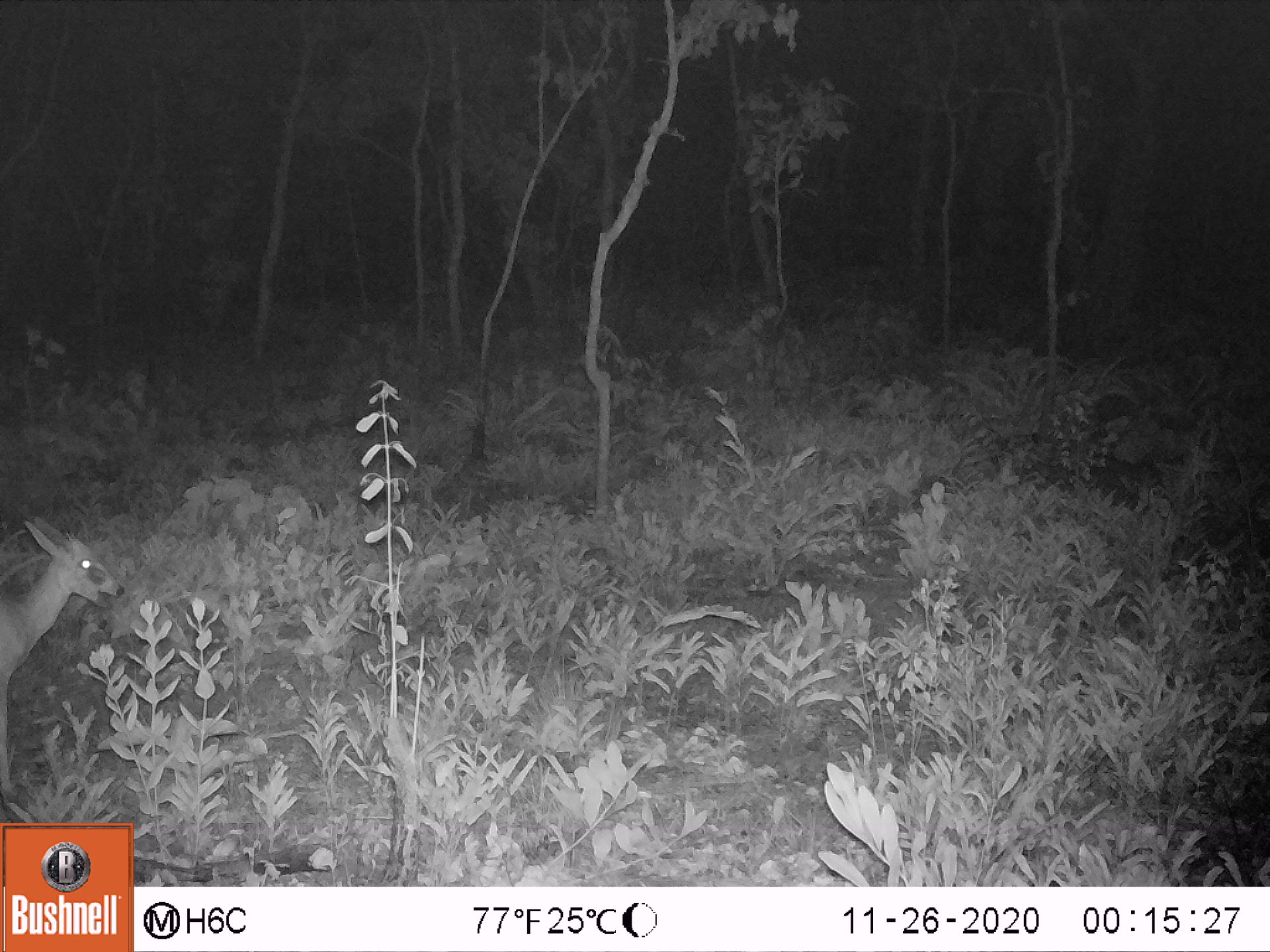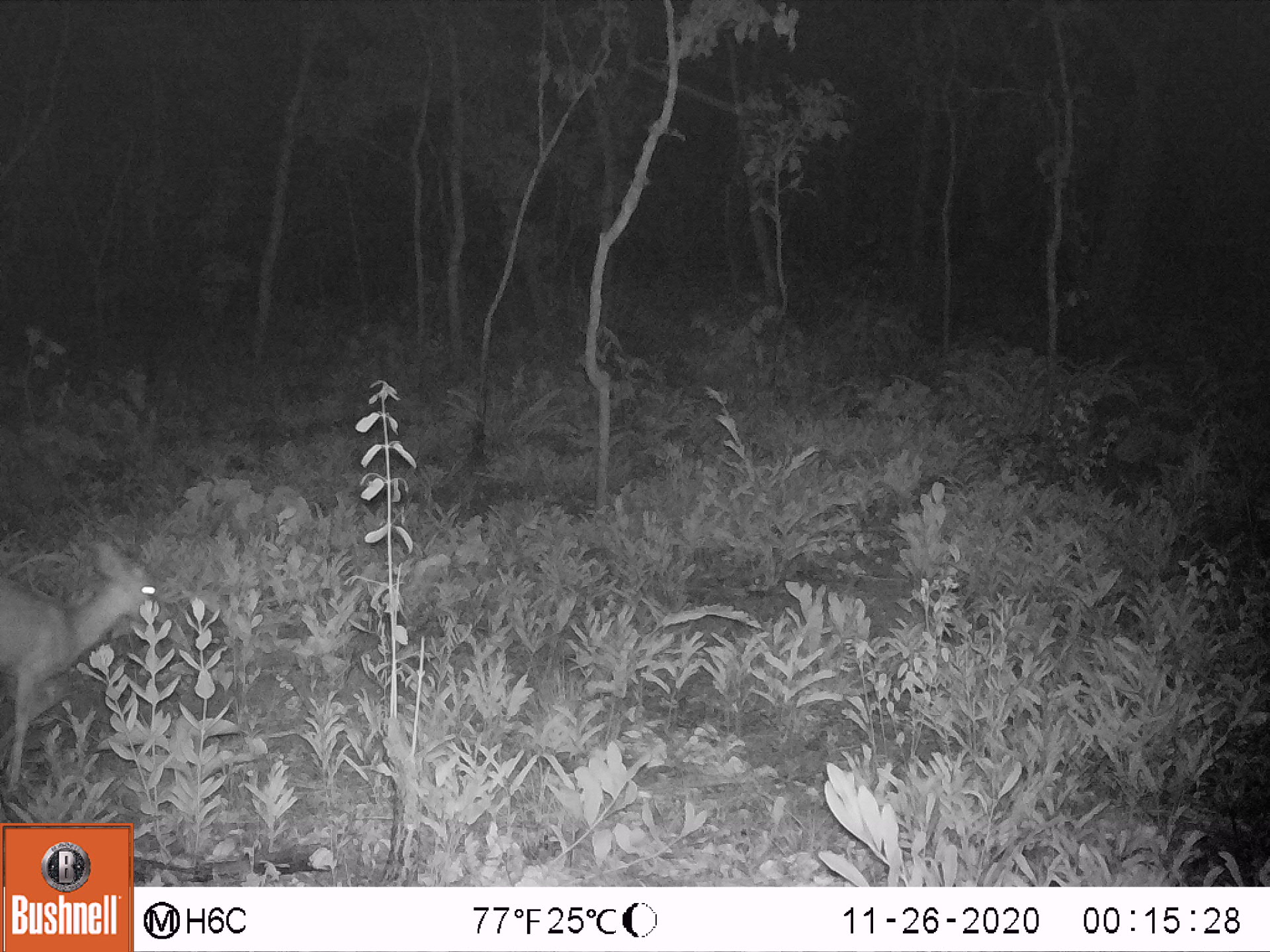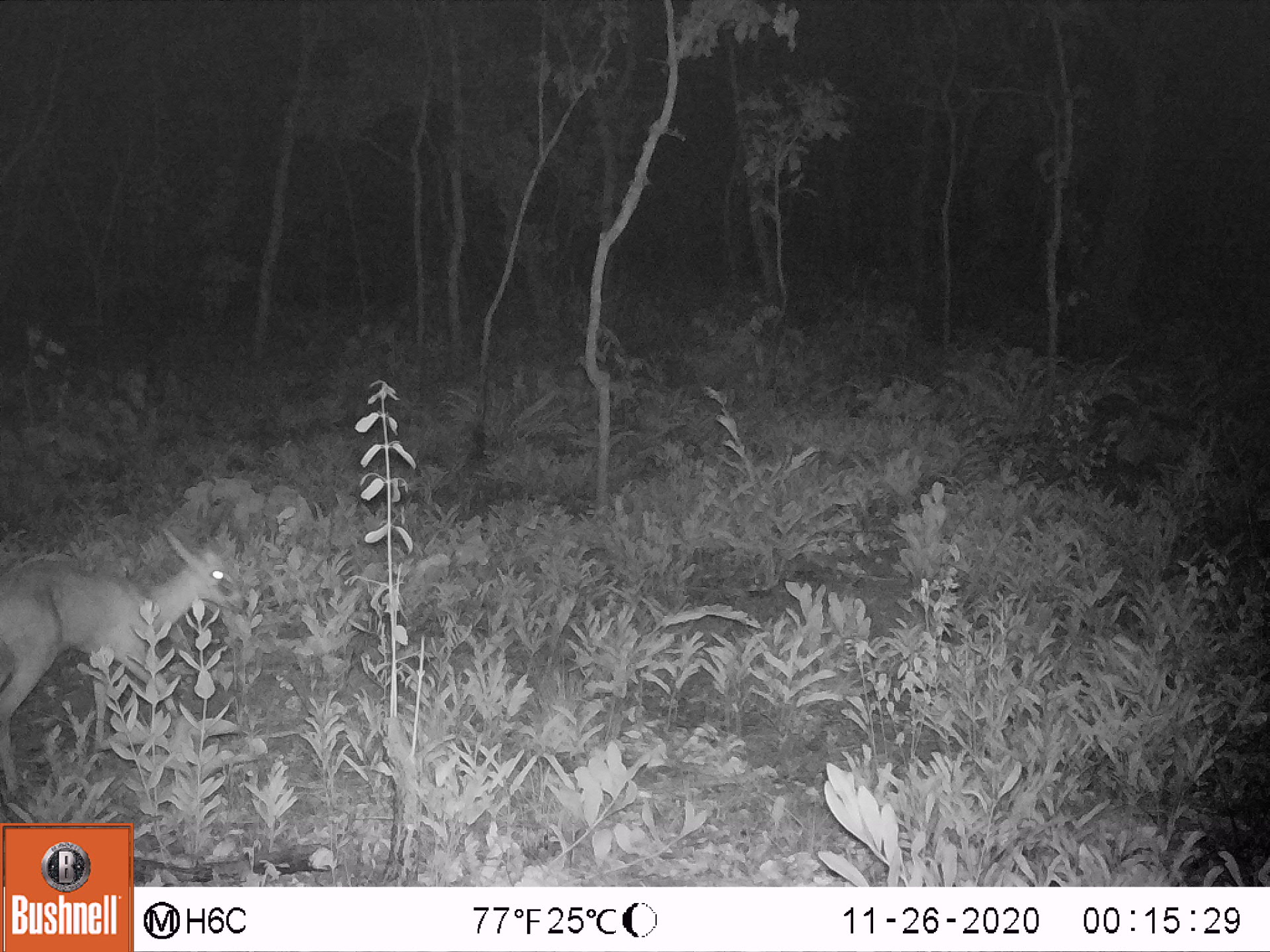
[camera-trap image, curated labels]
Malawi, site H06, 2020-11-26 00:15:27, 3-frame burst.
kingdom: Animalia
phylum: Chordata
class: Mammalia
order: Artiodactyla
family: Bovidae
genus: Sylvicapra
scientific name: Sylvicapra grimmia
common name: common duiker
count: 1